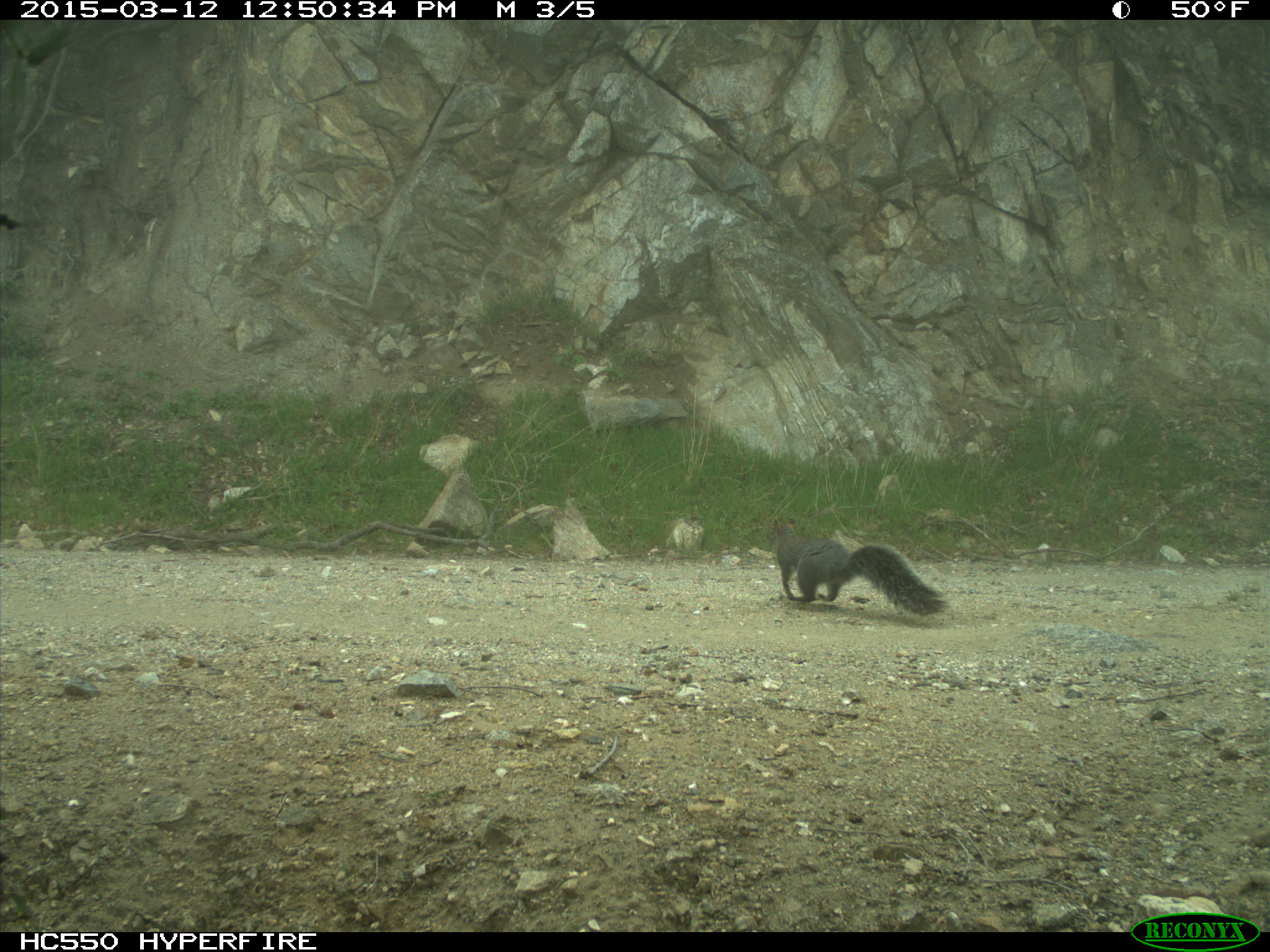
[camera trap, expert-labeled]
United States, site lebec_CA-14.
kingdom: Animalia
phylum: Chordata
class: Mammalia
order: Rodentia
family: Sciuridae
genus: Sciurus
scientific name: Sciurus carolinensis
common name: eastern gray squirrel